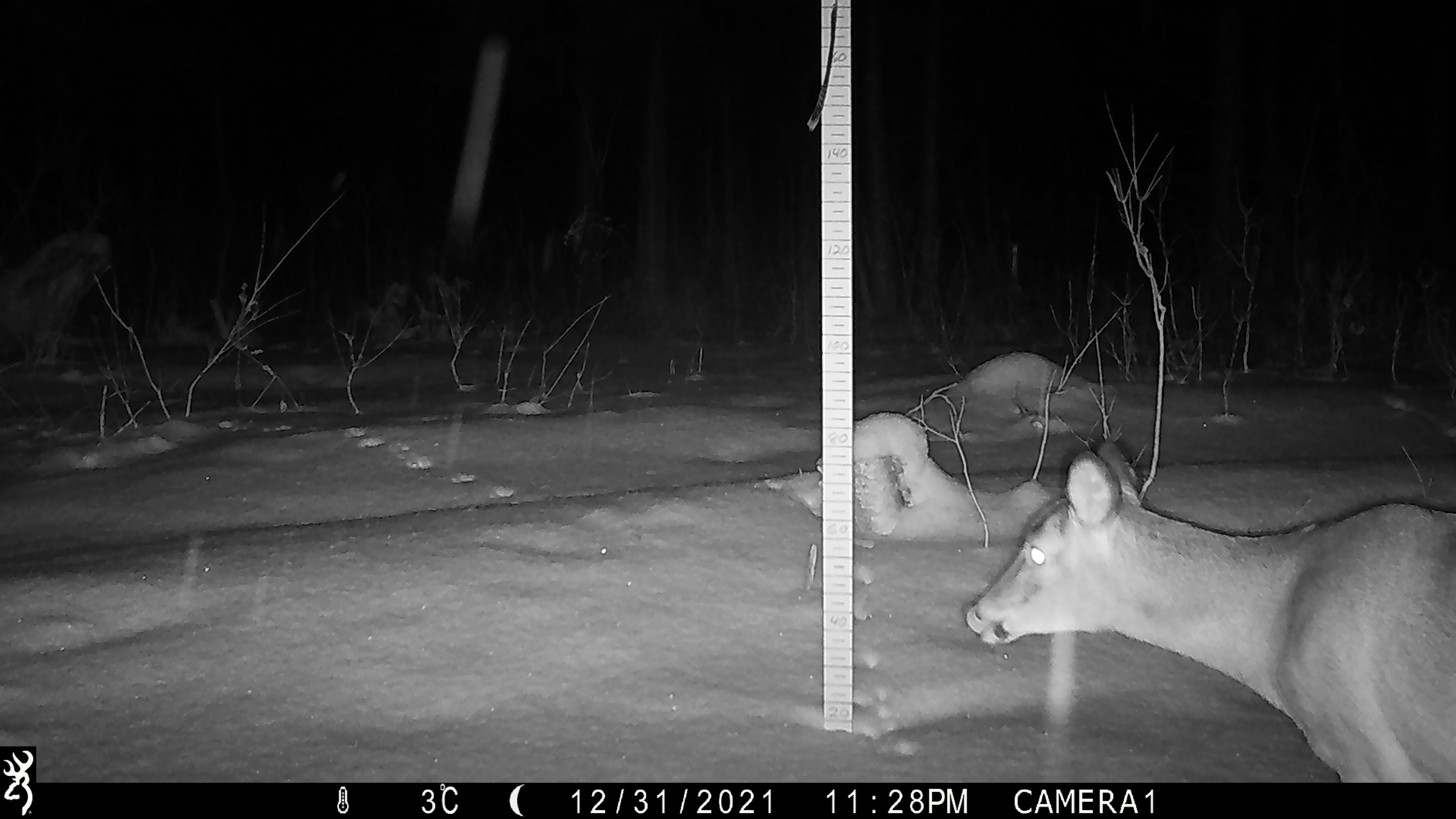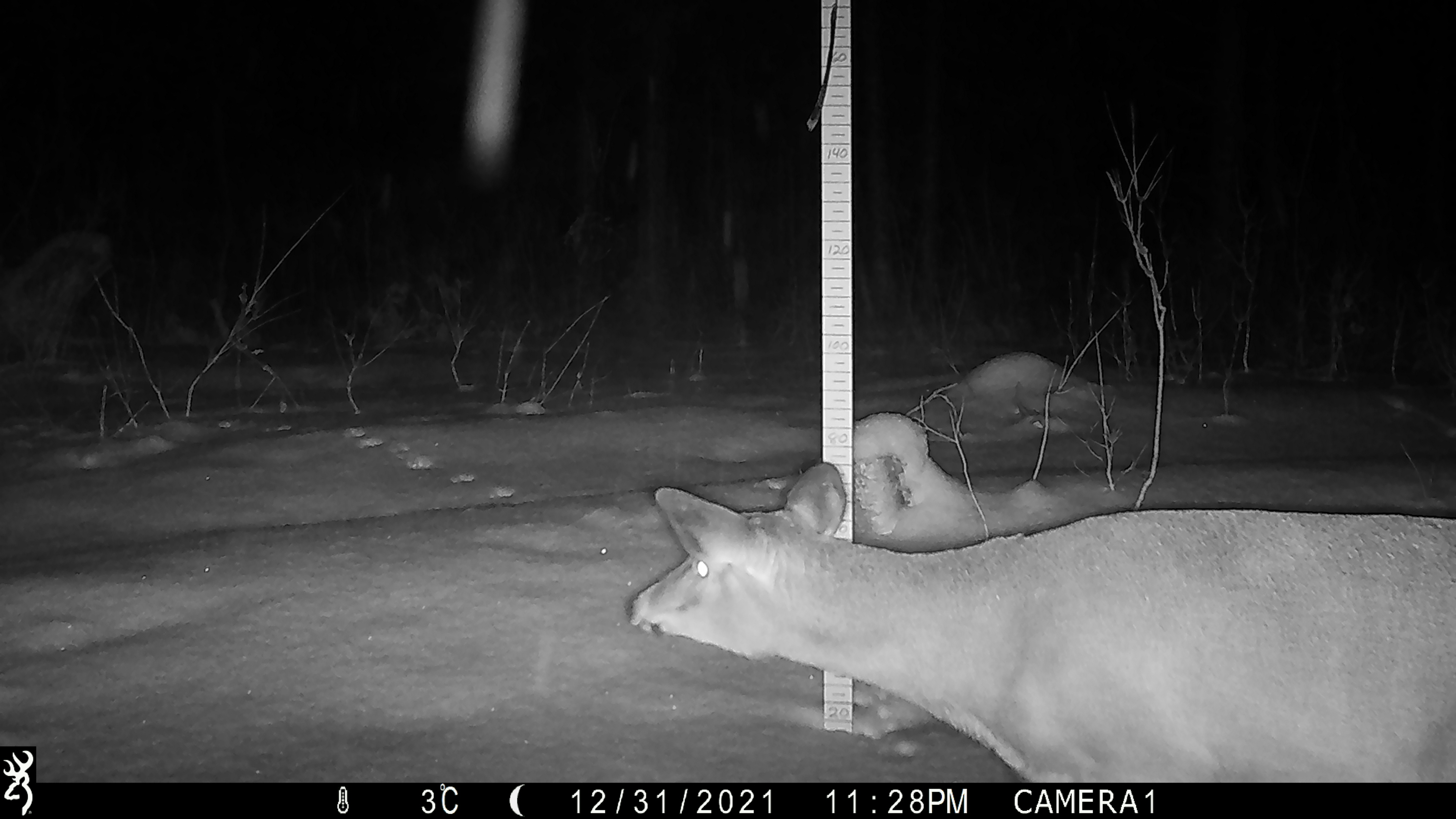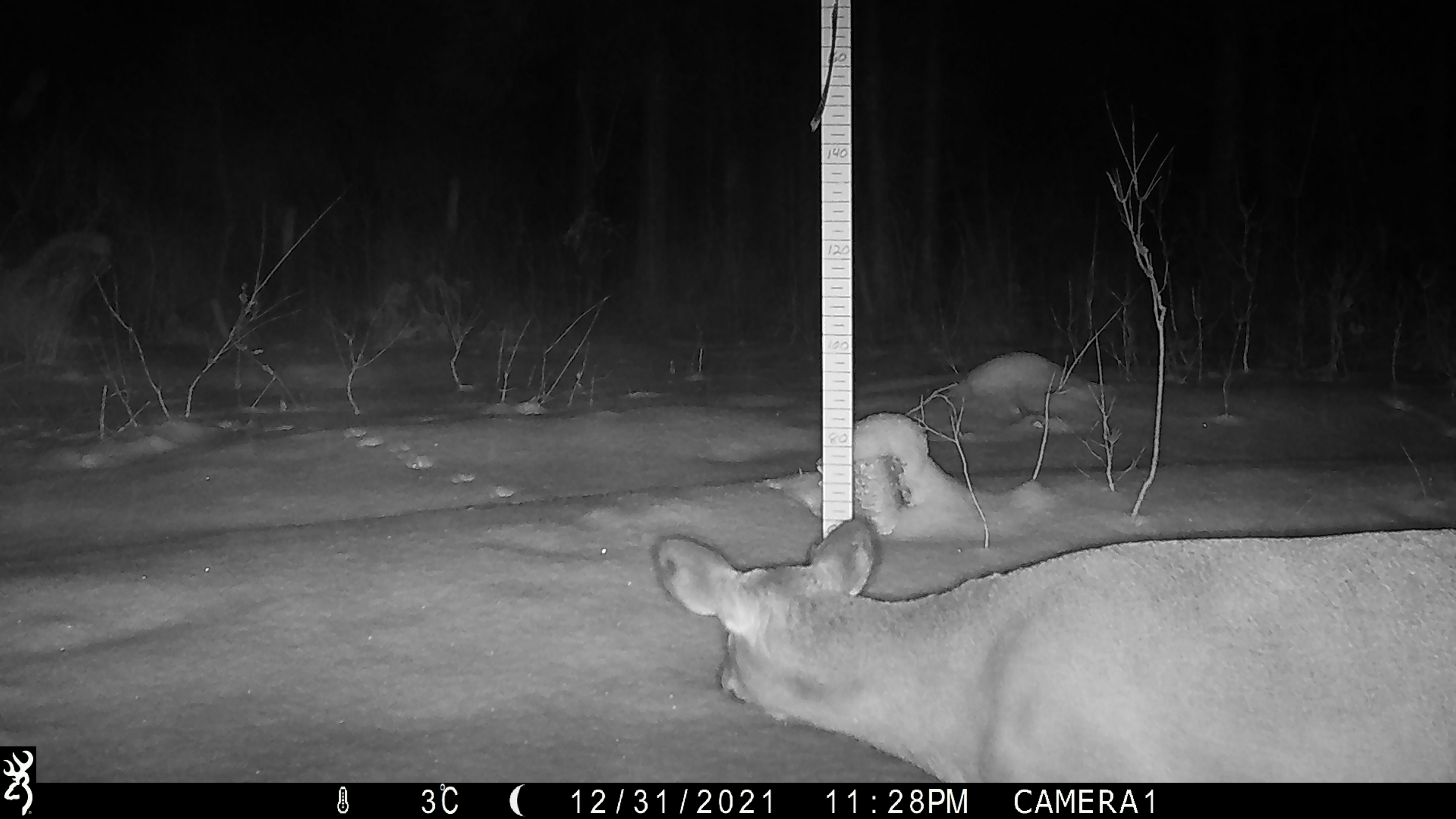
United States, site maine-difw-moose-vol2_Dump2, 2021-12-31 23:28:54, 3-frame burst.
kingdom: Animalia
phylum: Chordata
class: Mammalia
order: Artiodactyla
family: Cervidae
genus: Odocoileus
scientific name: Odocoileus virginianus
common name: white-tailed deer